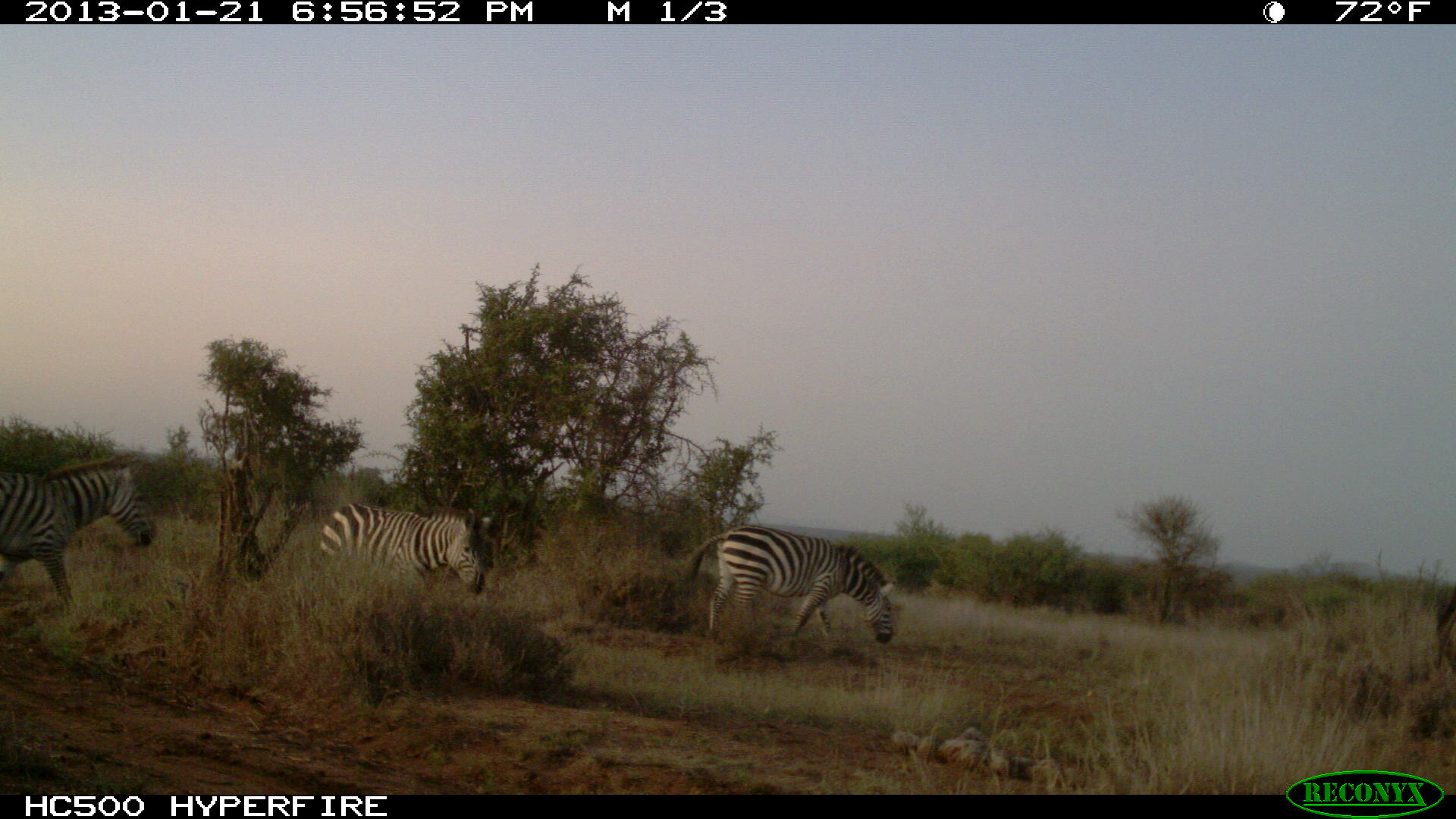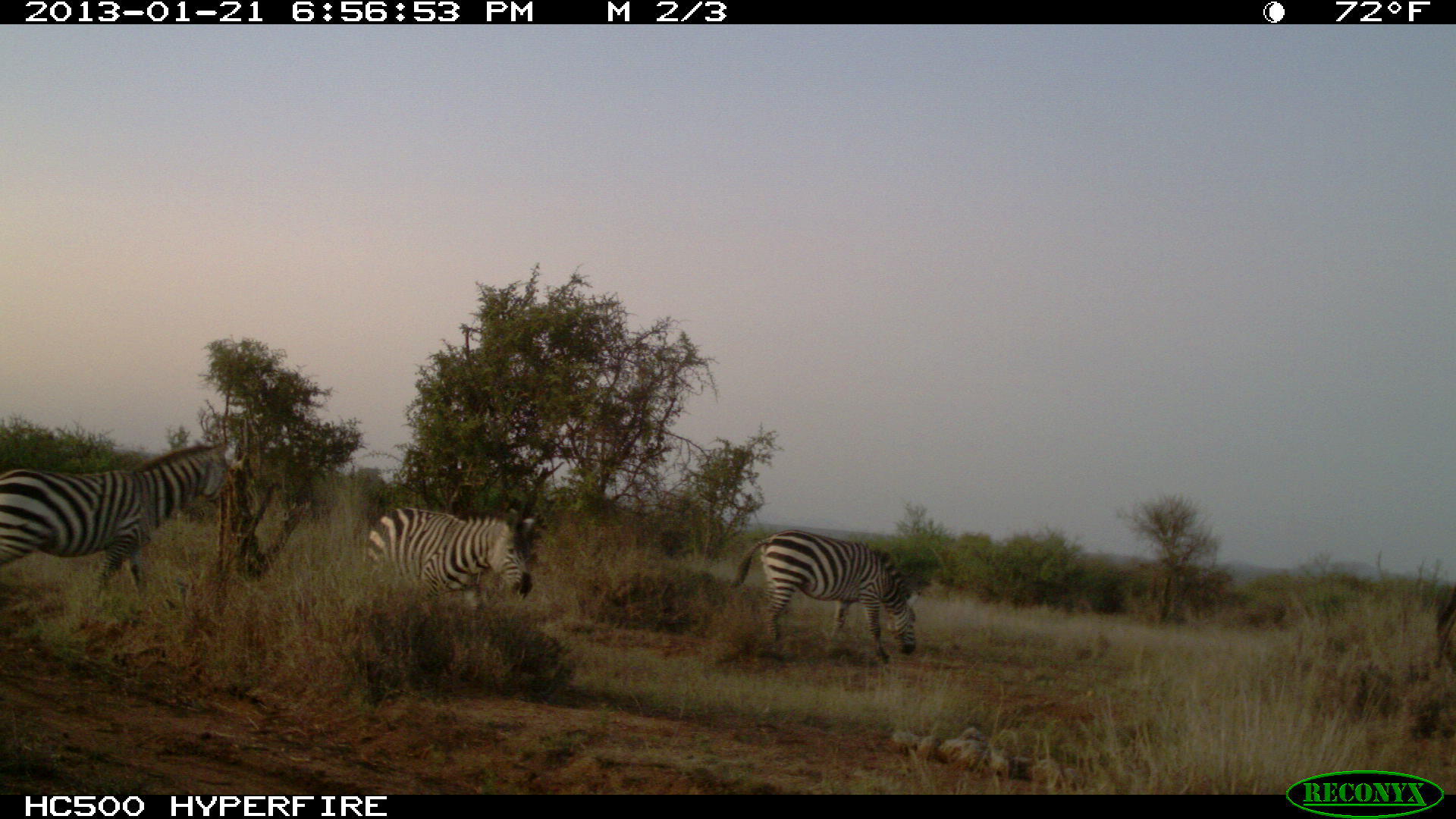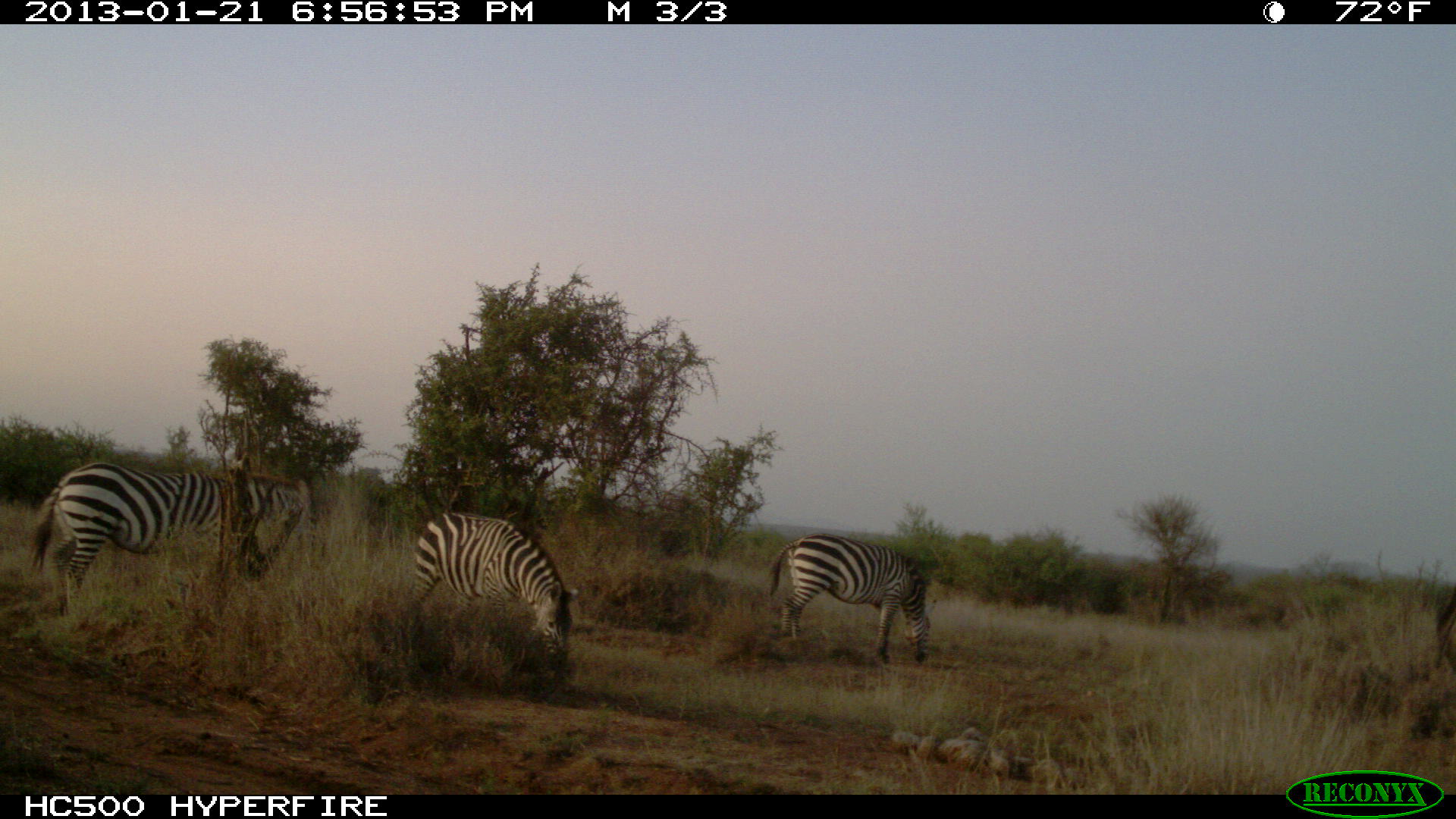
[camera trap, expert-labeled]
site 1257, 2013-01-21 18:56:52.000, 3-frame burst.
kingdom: Animalia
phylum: Chordata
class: Mammalia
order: Perissodactyla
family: Equidae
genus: Equus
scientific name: Equus quagga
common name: plains zebra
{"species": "Equus quagga (plains zebra)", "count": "3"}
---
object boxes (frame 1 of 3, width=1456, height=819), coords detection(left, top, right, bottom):
equus quagga: detection(683, 523, 894, 644); detection(0, 452, 159, 605); detection(318, 499, 487, 597)